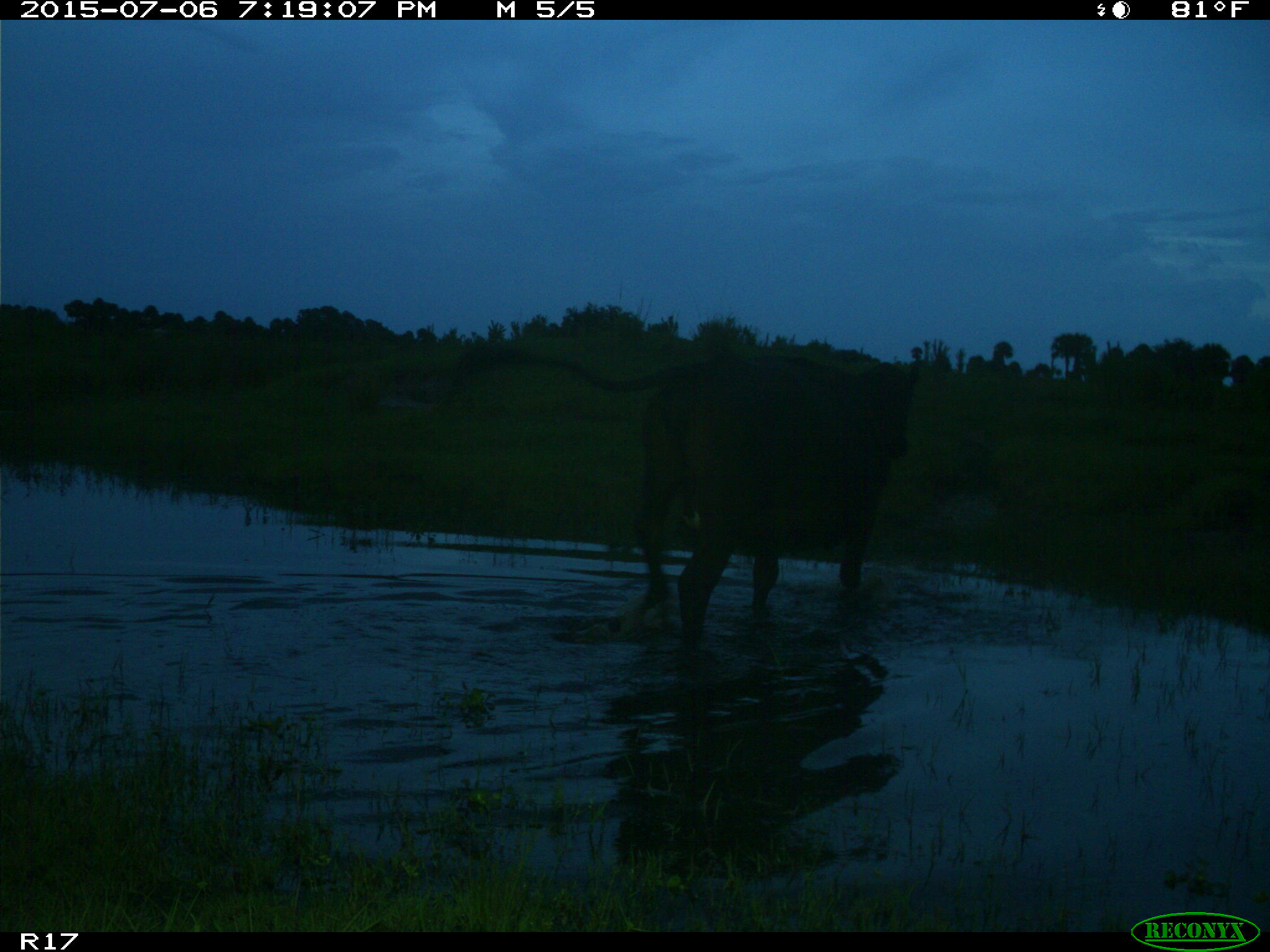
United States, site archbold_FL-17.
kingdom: Animalia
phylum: Chordata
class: Mammalia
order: Artiodactyla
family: Bovidae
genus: Bos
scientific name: Bos taurus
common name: domestic cow